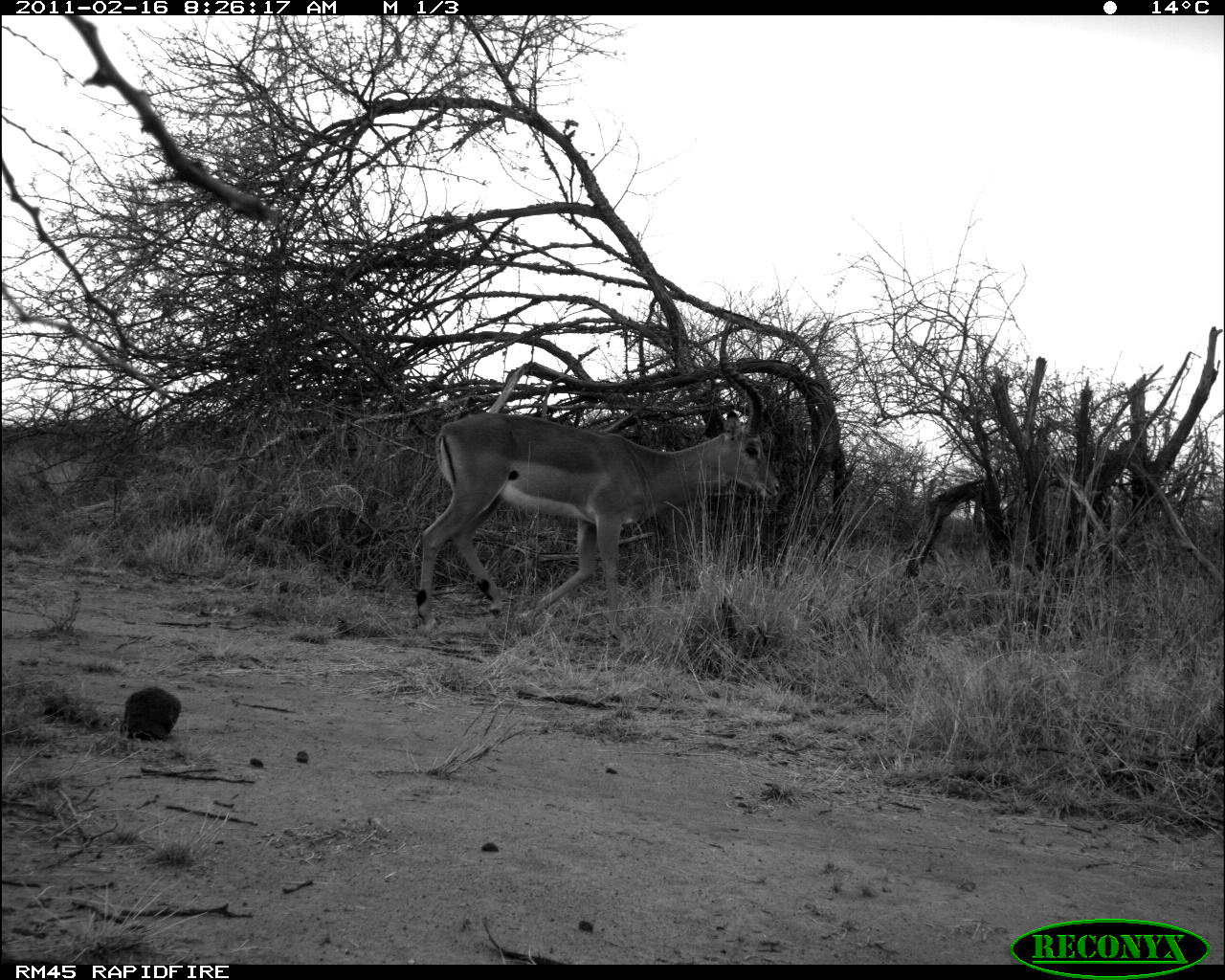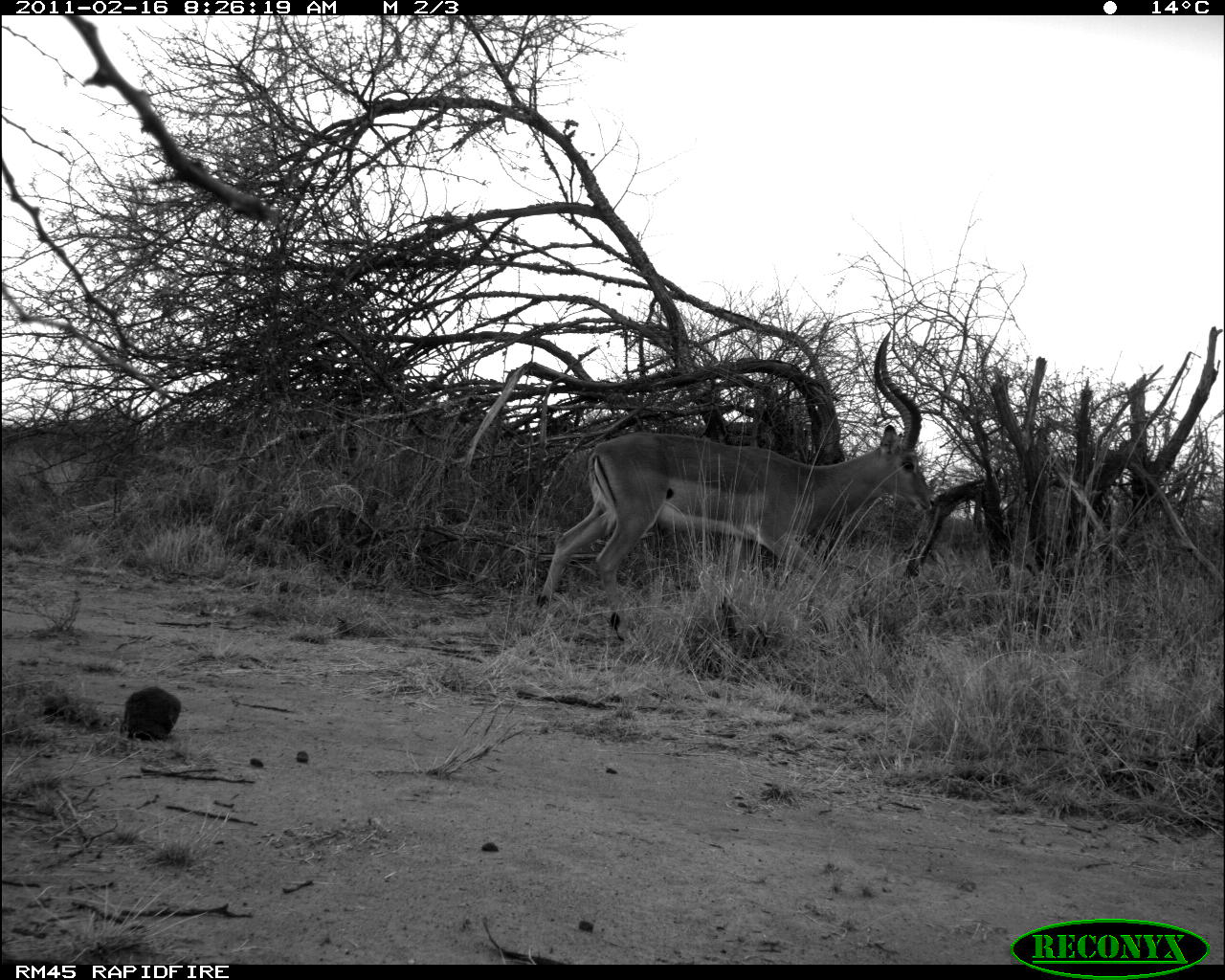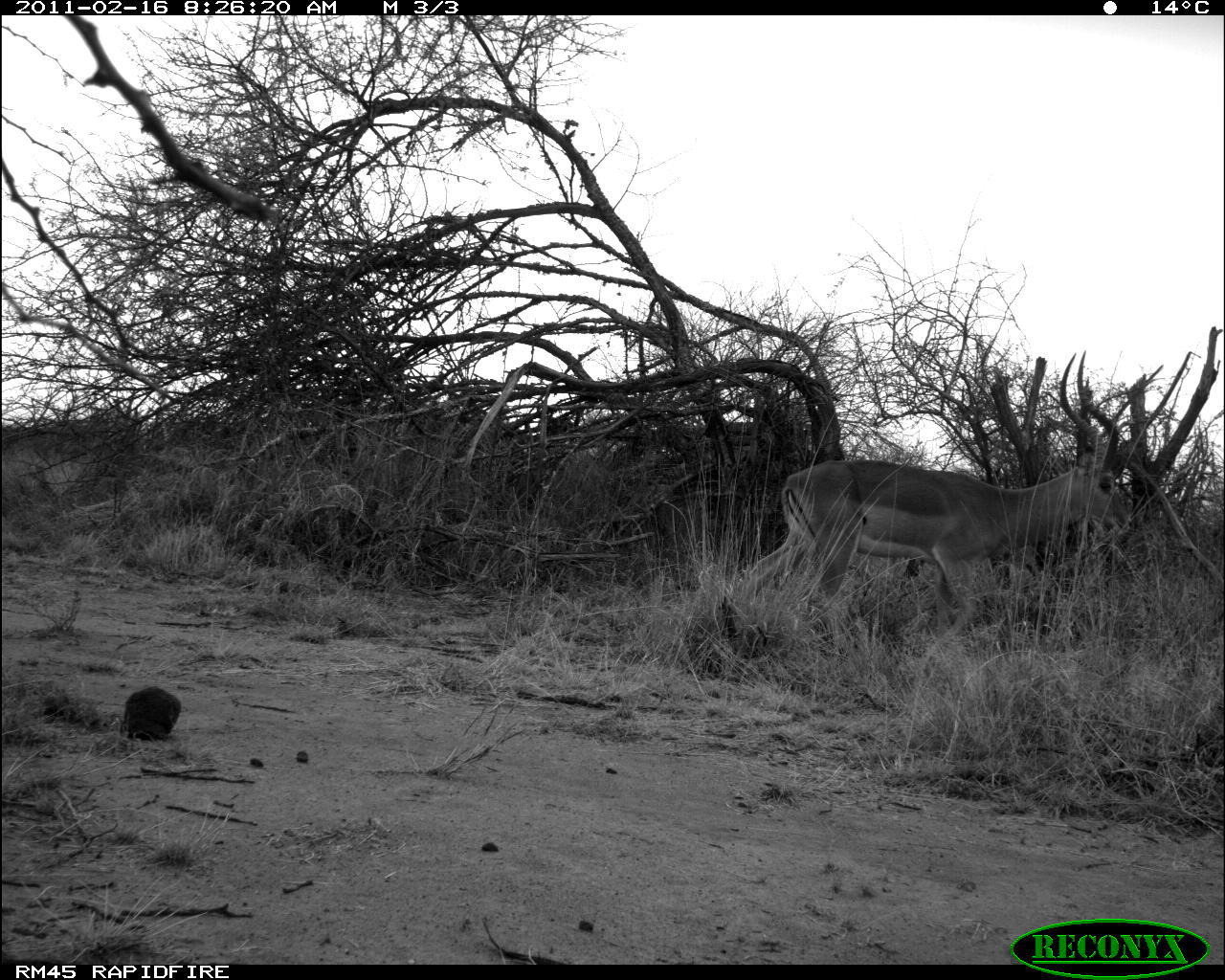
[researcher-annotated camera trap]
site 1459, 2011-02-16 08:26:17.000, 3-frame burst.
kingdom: Animalia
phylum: Chordata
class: Mammalia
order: Artiodactyla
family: Bovidae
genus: Aepyceros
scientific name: Aepyceros melampus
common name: impala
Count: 1.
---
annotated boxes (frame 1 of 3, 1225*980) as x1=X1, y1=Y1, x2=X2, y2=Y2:
aepyceros melampus: x1=408, y1=318, x2=780, y2=645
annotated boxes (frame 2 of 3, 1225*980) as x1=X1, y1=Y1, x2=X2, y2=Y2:
aepyceros melampus: x1=536, y1=327, x2=937, y2=646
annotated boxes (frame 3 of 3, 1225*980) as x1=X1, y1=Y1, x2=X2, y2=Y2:
aepyceros melampus: x1=743, y1=353, x2=1133, y2=656